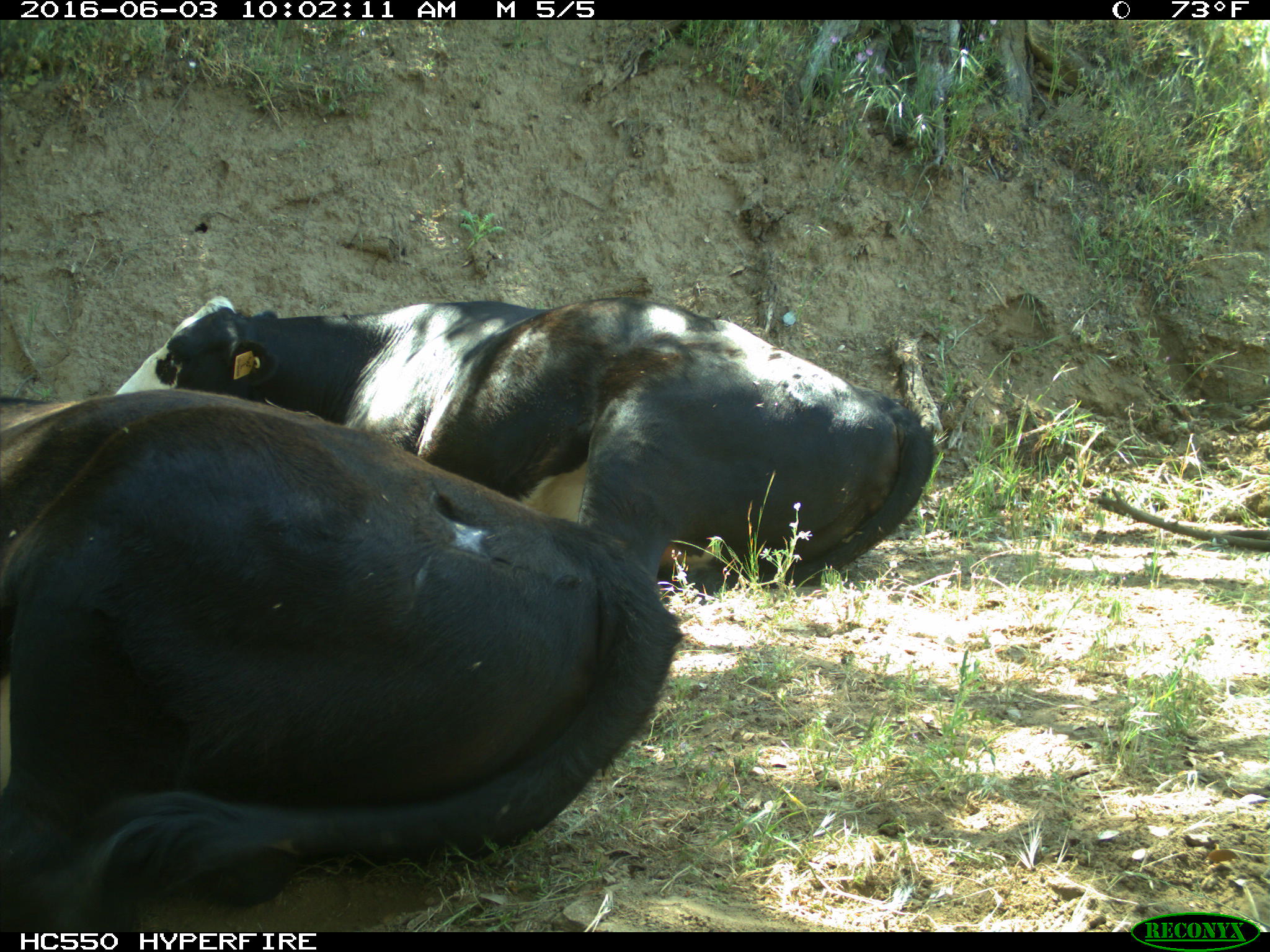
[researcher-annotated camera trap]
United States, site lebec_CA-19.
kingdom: Animalia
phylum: Chordata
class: Mammalia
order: Artiodactyla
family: Bovidae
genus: Bos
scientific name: Bos taurus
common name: domestic cow